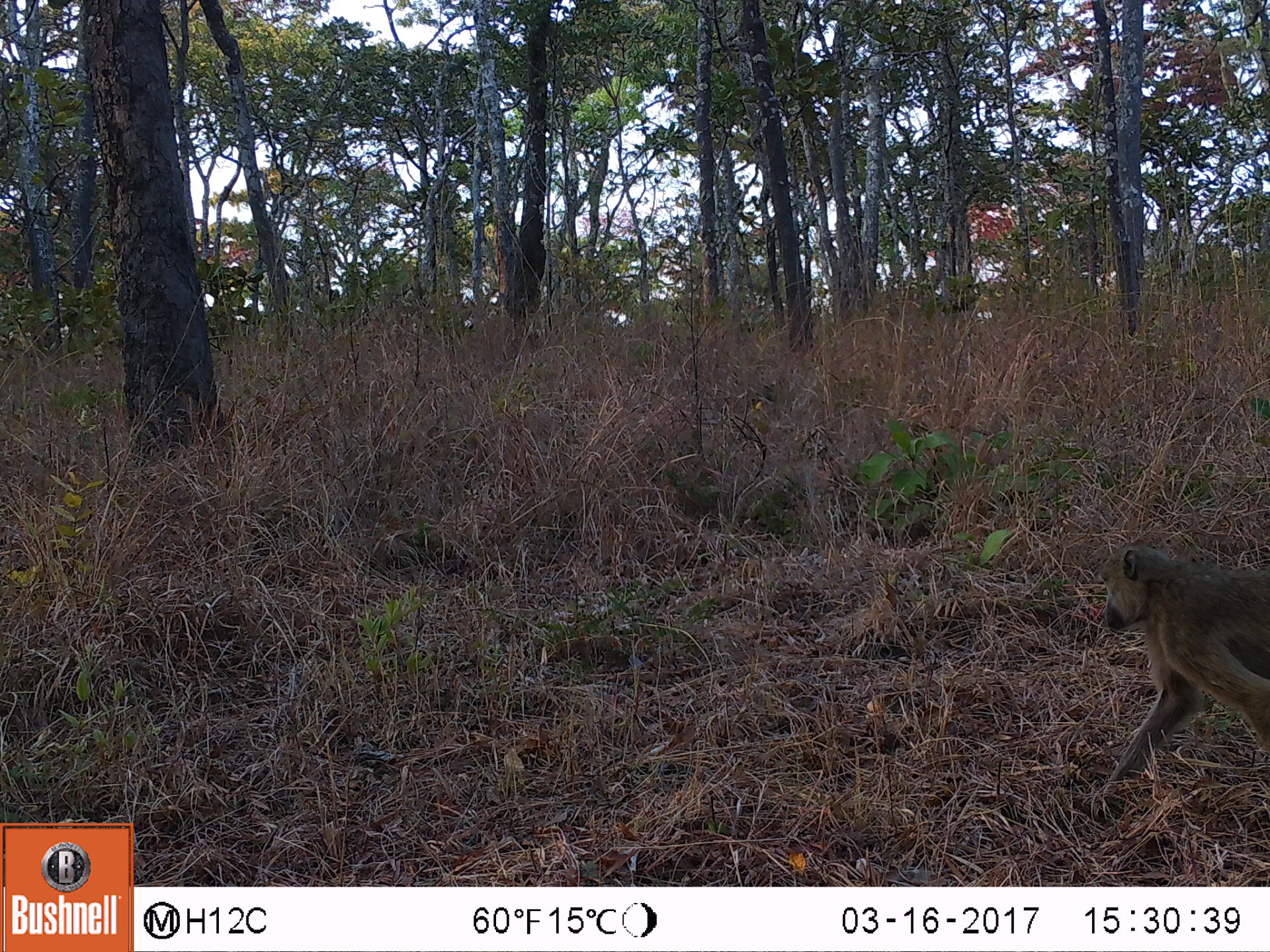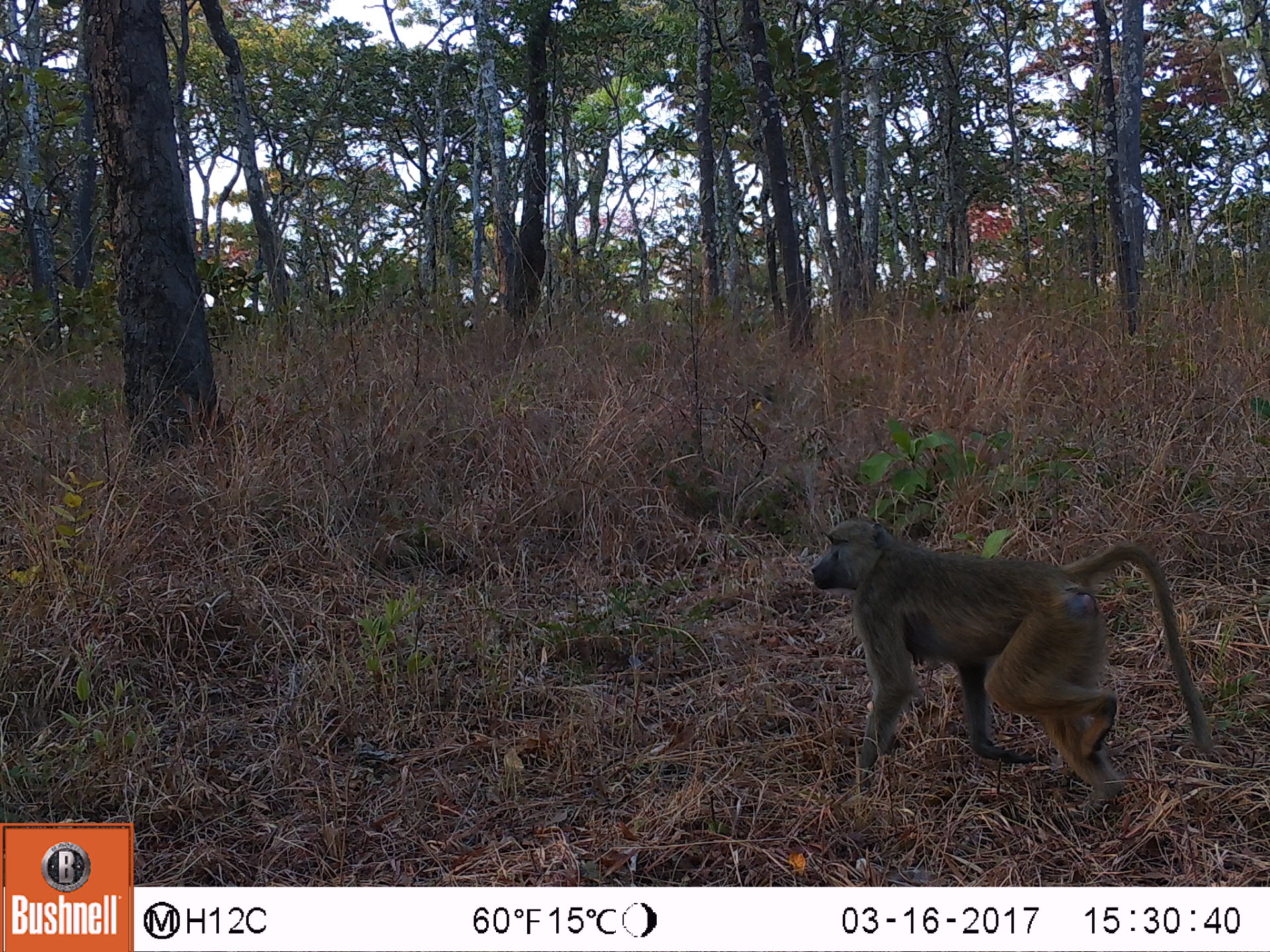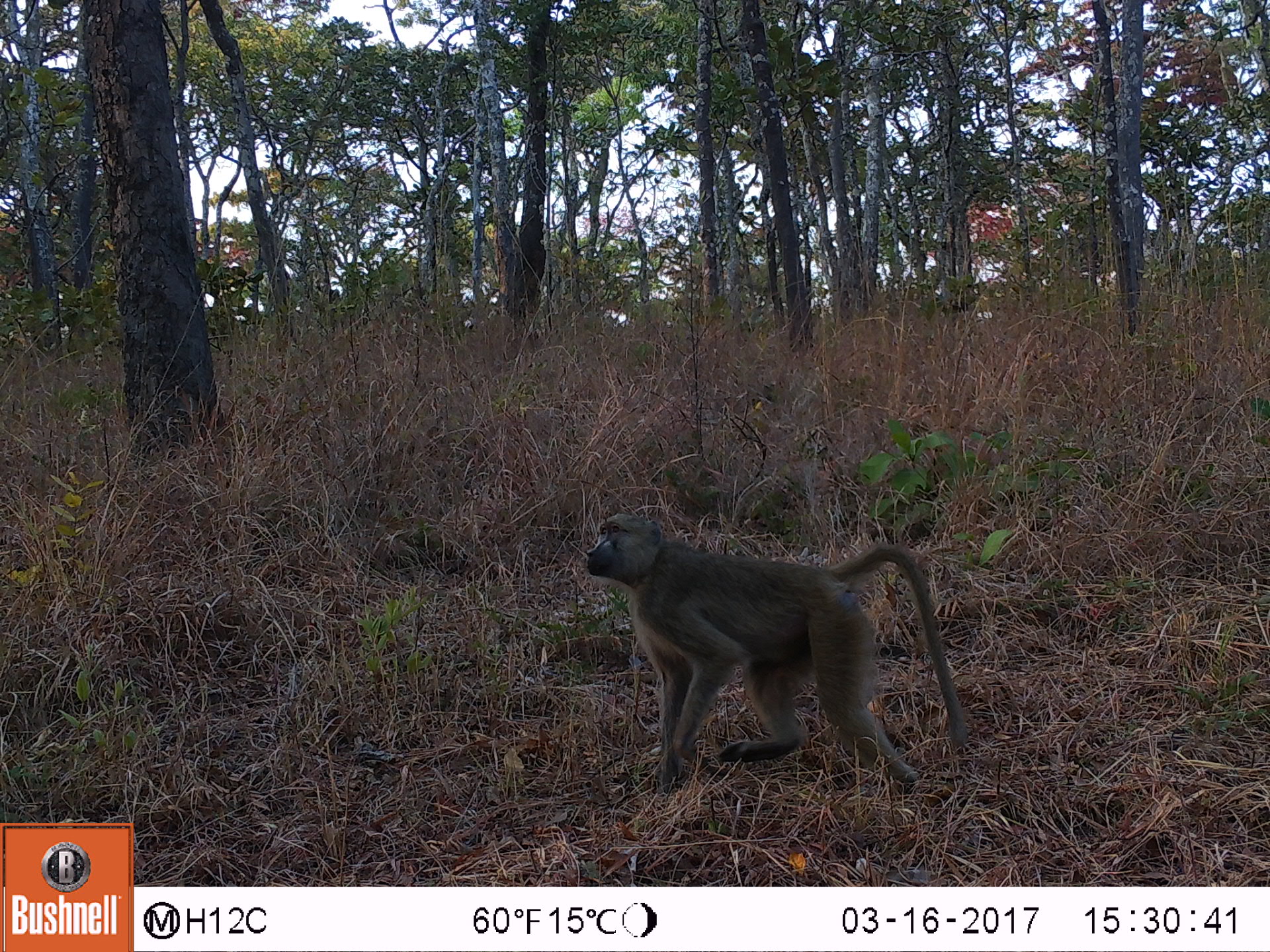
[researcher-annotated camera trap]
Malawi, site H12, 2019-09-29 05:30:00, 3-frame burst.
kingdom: Animalia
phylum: Chordata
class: Mammalia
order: Primates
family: Cercopithecidae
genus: Papio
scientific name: Papio cynocephalus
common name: yellow baboon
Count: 1.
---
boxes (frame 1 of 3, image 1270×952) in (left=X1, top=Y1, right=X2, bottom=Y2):
yellow baboon: (left=1094, top=538, right=1262, bottom=791)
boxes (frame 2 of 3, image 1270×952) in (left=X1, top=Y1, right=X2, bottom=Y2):
yellow baboon: (left=804, top=505, right=1211, bottom=799)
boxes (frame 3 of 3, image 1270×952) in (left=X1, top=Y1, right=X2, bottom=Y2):
yellow baboon: (left=578, top=503, right=970, bottom=797)